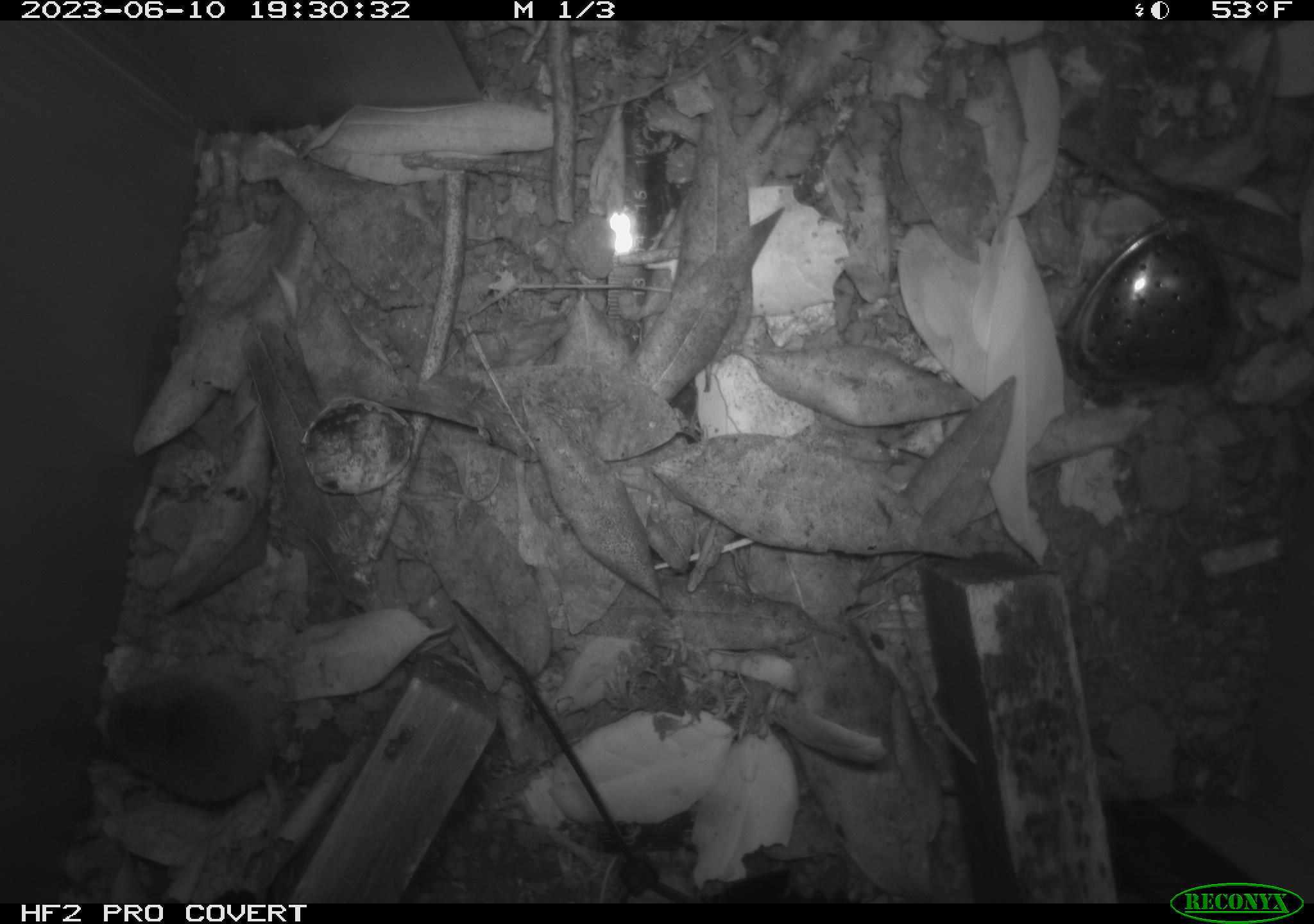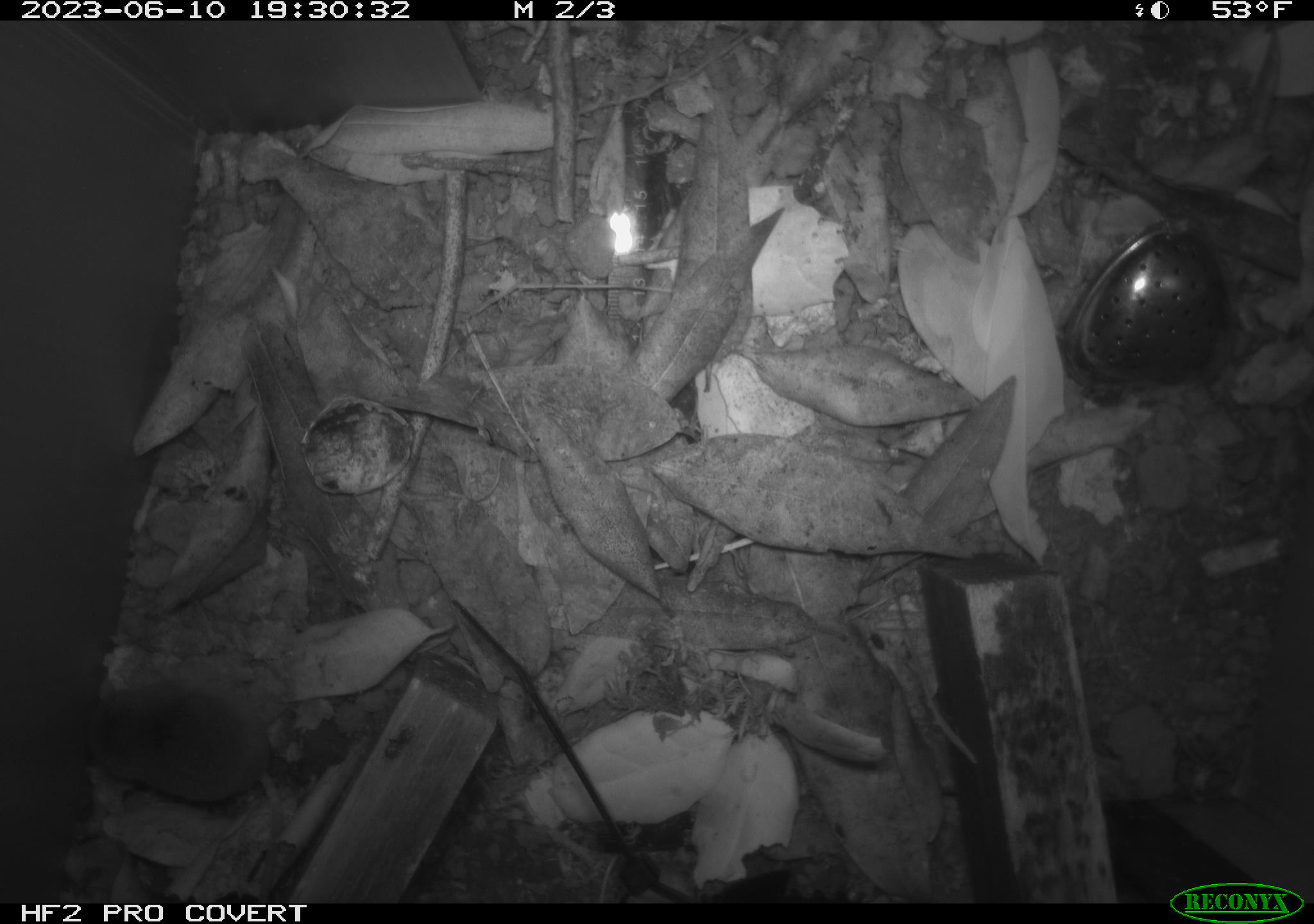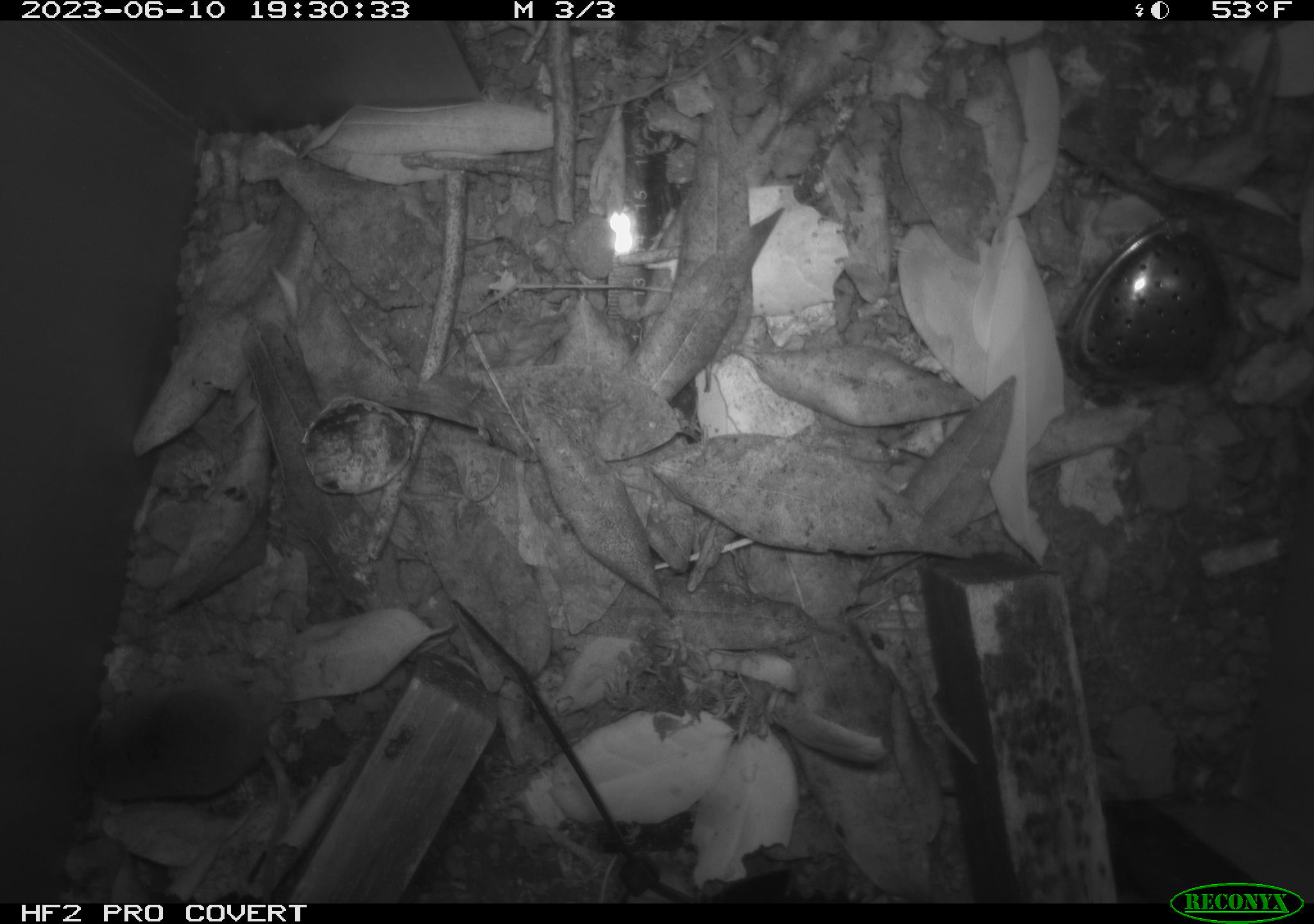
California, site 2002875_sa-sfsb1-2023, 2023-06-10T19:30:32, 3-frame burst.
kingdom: Animalia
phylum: Chordata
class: Mammalia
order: Eulipotyphla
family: Soricidae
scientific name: Soricidae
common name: shrews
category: soricidae family